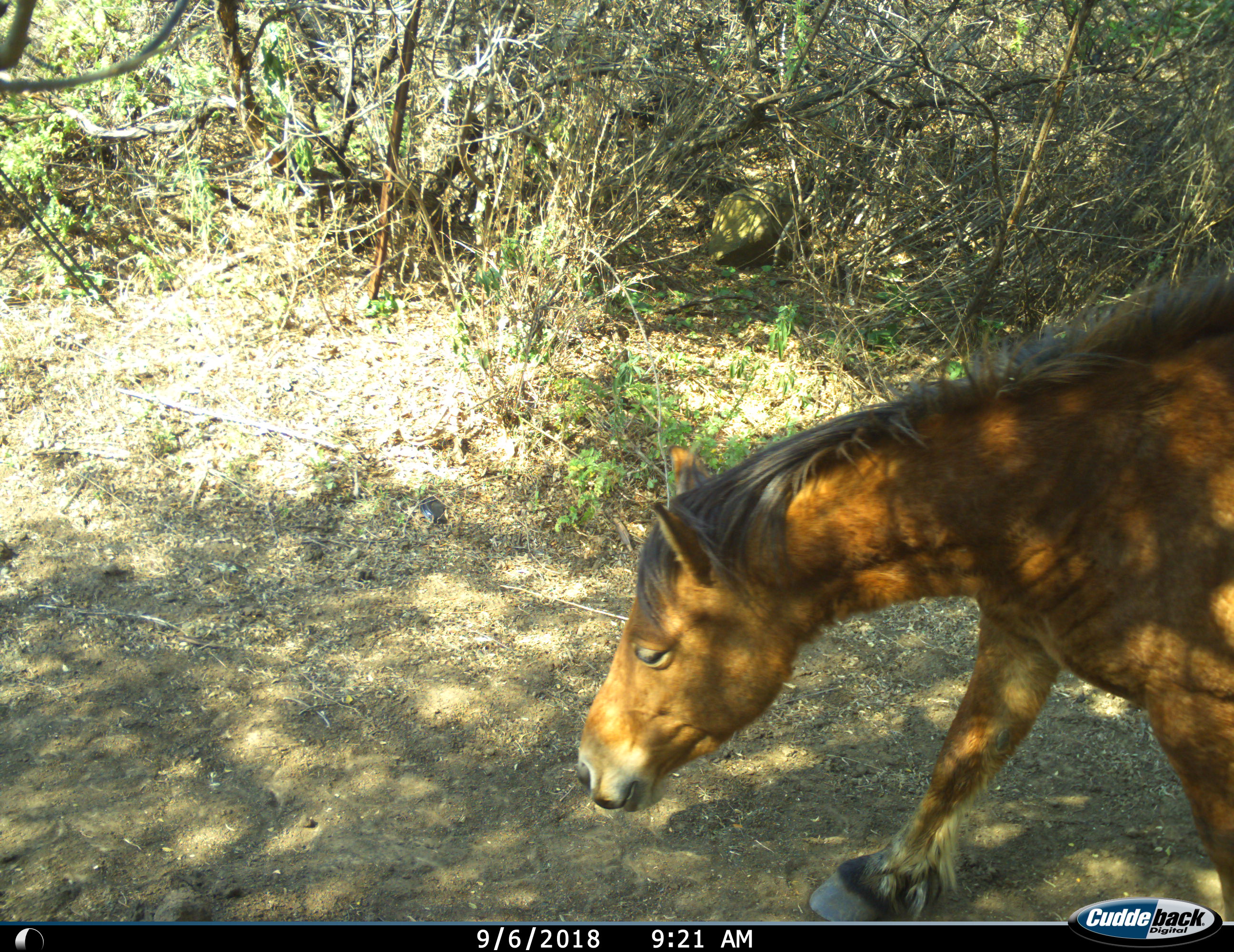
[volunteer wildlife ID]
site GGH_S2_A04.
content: unidentified animal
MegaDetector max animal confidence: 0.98